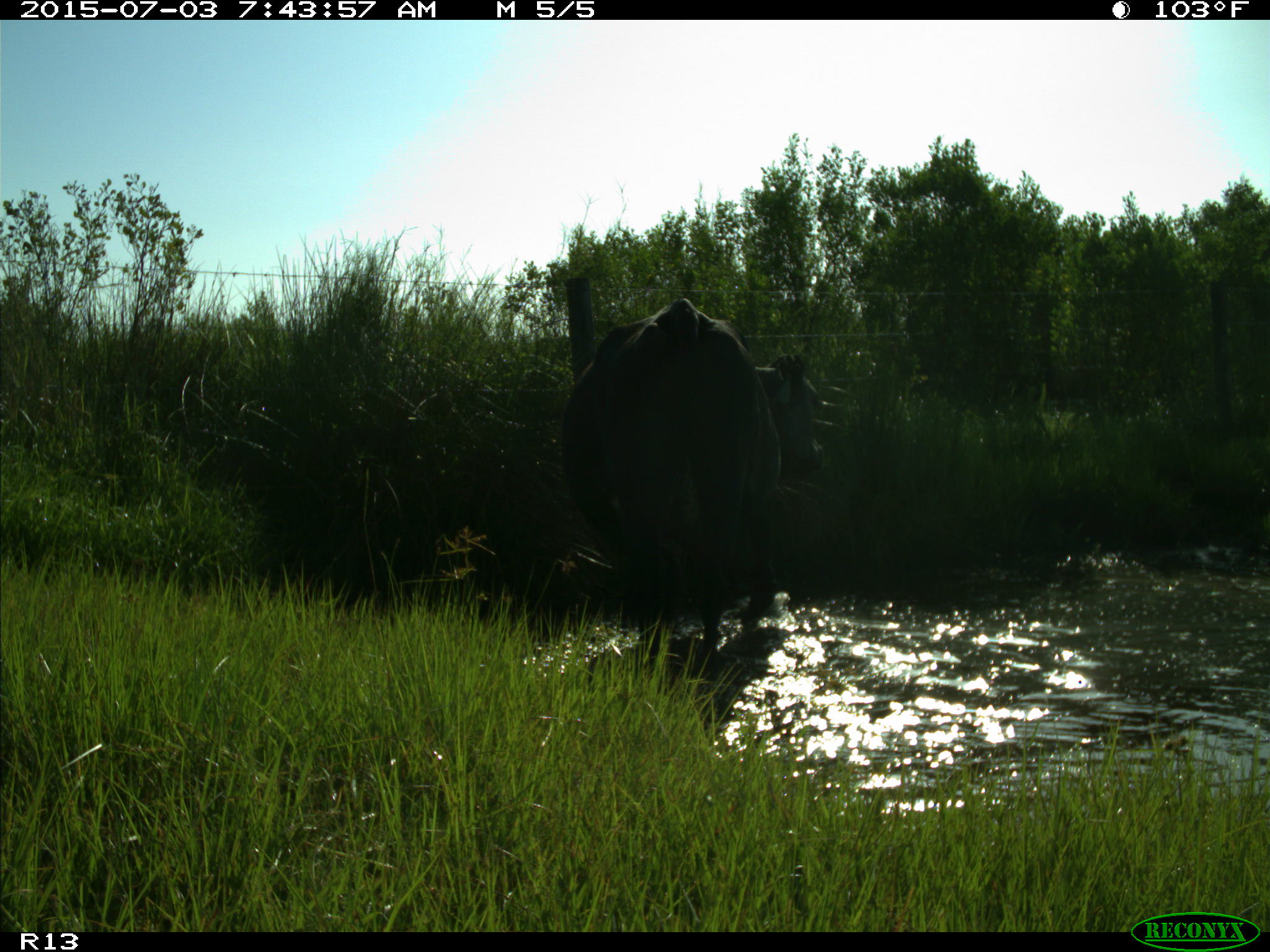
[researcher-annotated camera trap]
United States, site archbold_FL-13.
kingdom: Animalia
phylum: Chordata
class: Mammalia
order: Artiodactyla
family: Bovidae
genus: Bos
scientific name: Bos taurus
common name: domestic cow